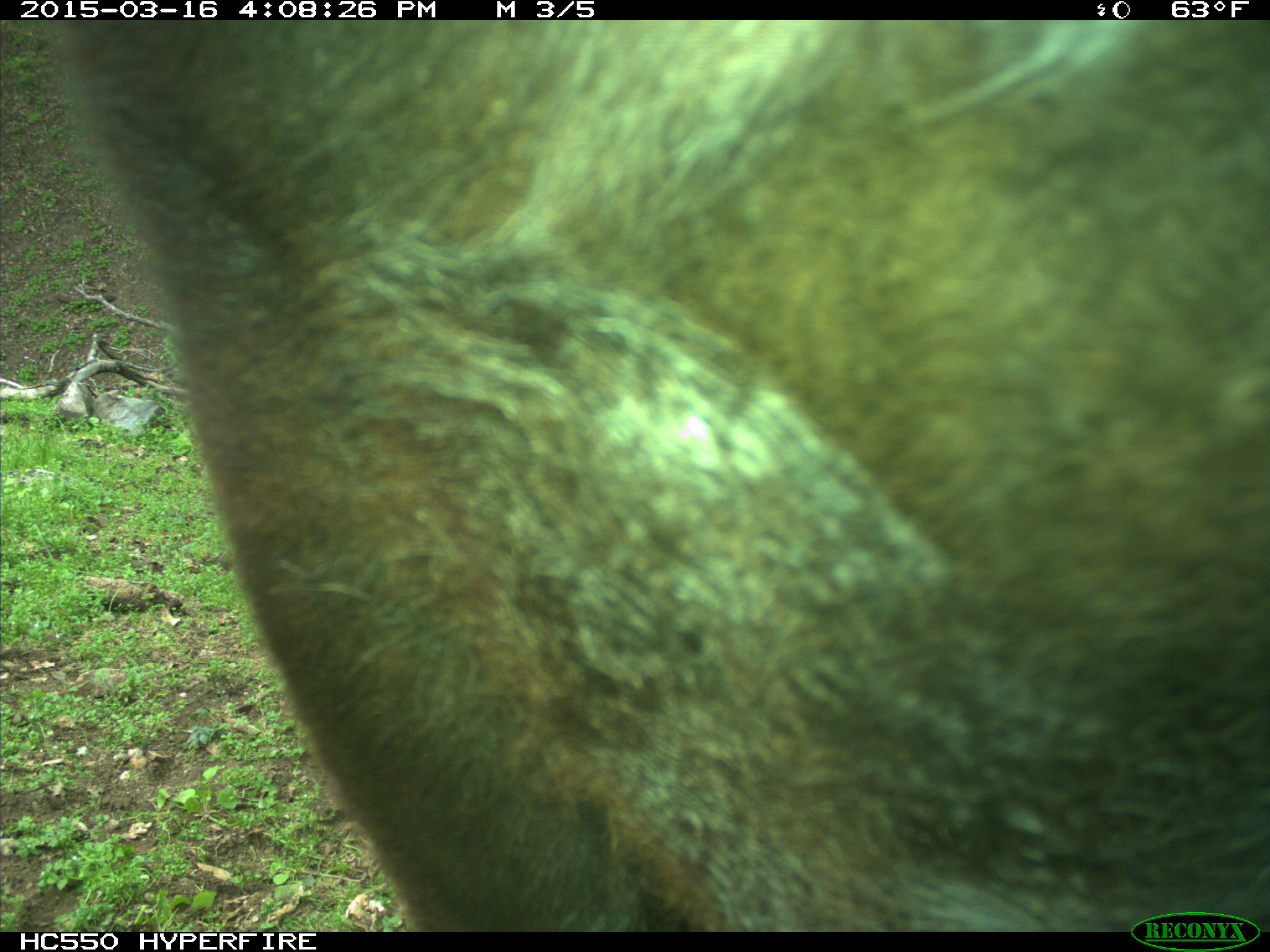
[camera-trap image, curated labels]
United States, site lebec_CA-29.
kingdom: Animalia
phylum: Chordata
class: Mammalia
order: Artiodactyla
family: Bovidae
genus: Bos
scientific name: Bos taurus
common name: domestic cow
Bos taurus (domestic cow).